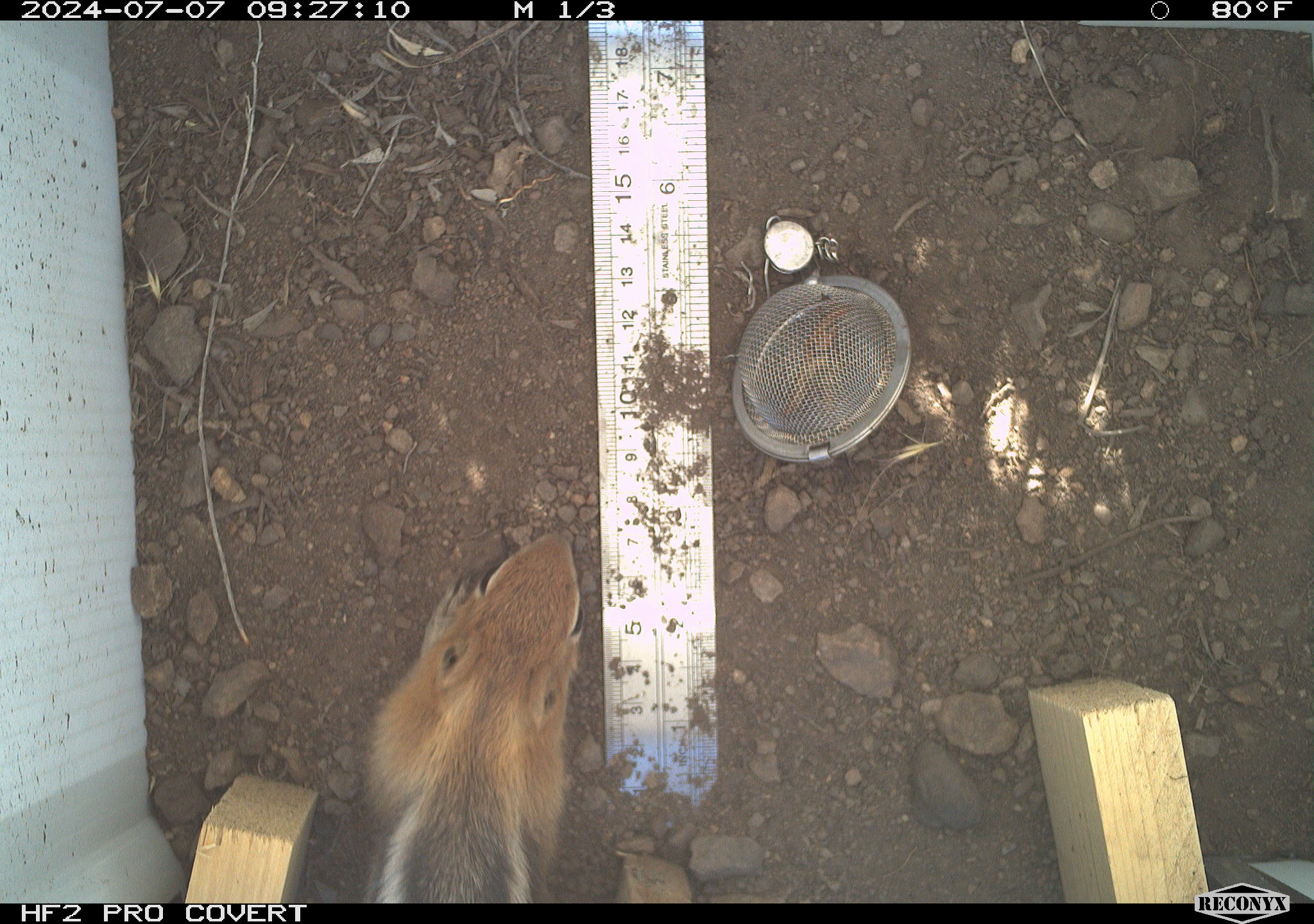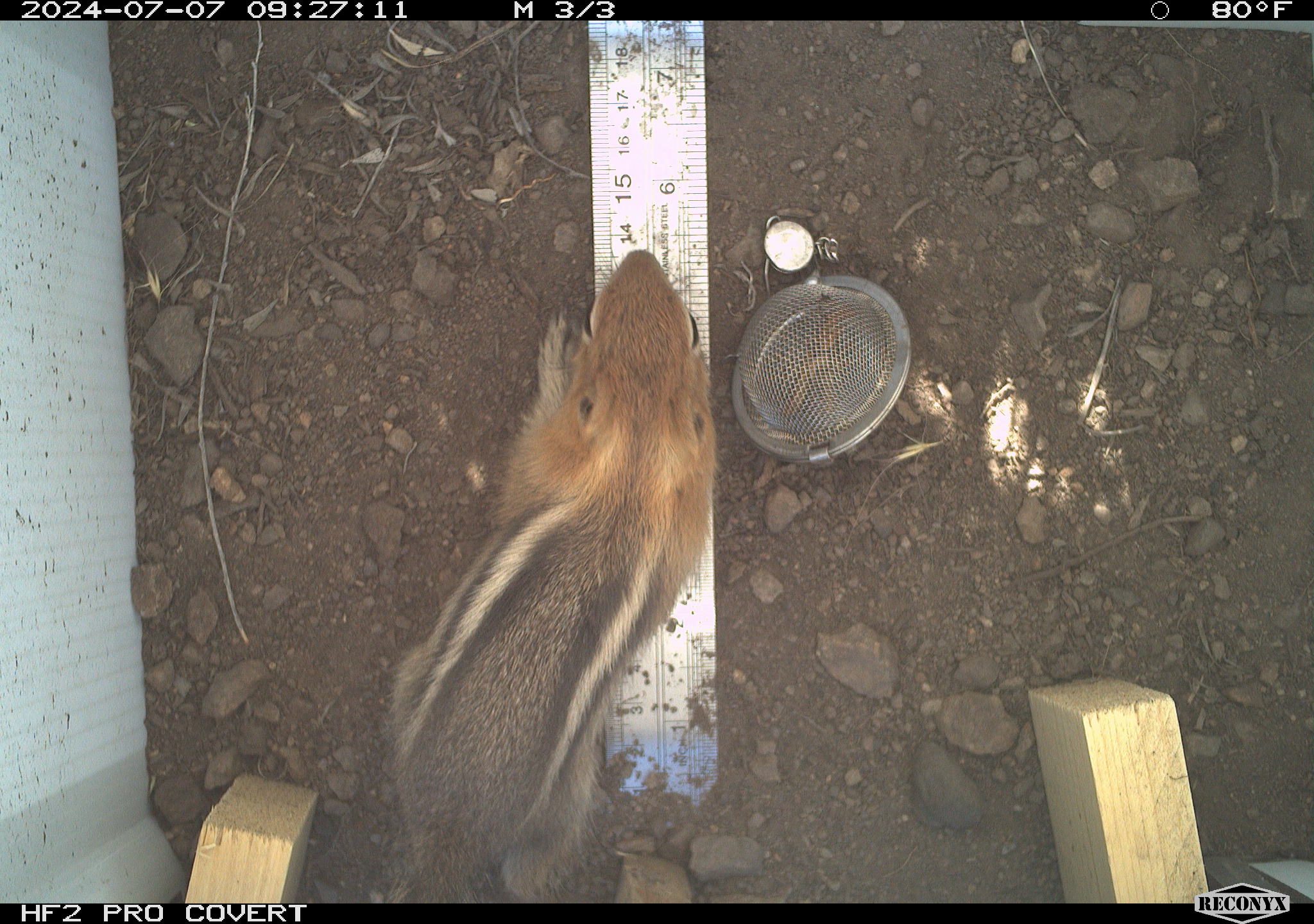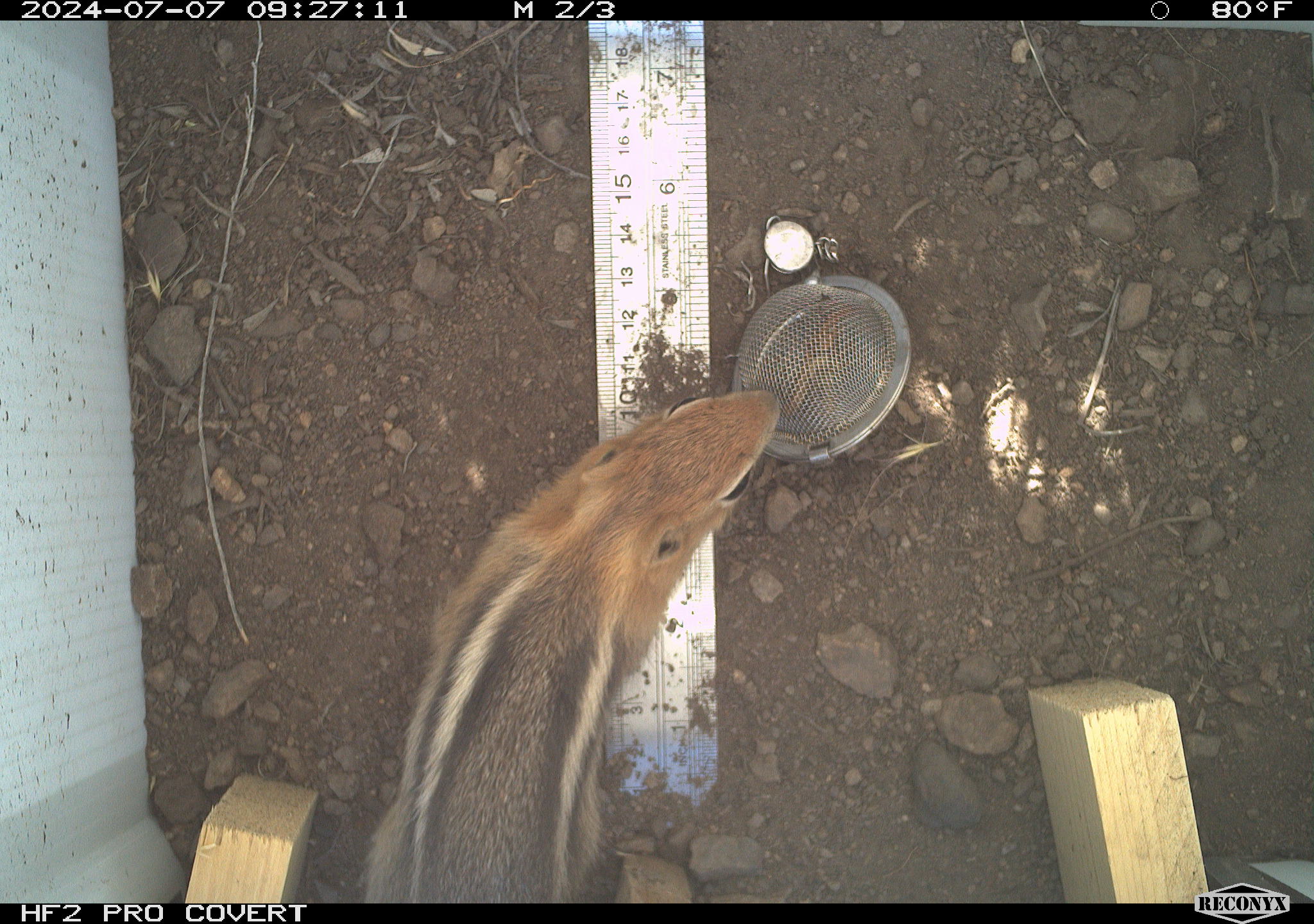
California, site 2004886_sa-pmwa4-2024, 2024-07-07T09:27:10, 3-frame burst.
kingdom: Animalia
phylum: Chordata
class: Mammalia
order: Rodentia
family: Sciuridae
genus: Callospermophilus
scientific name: Callospermophilus lateralis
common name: golden mantled ground squirrel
Golden mantled ground squirrel (Callospermophilus lateralis).